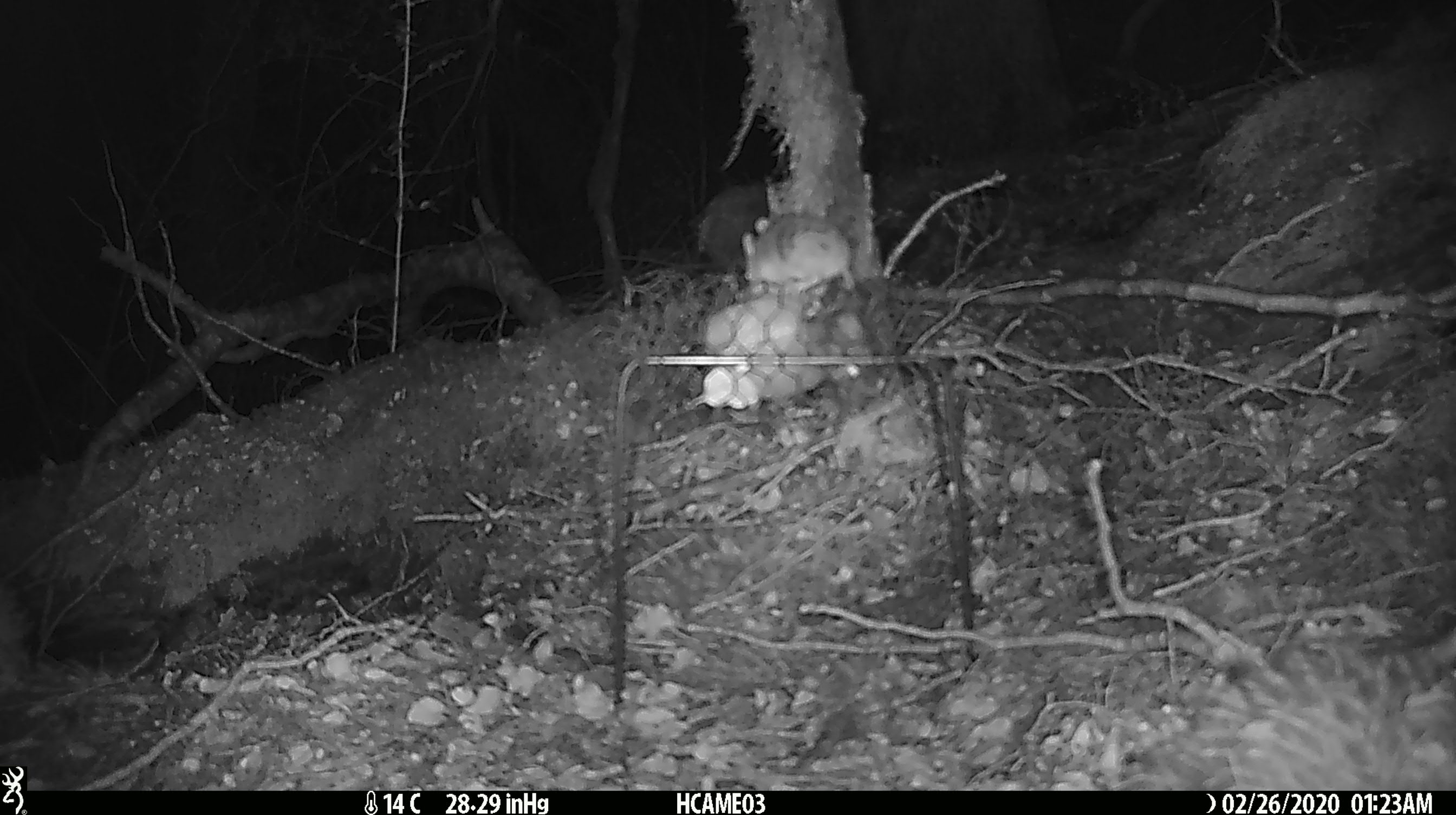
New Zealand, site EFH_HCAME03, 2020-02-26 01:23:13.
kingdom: Animalia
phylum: Chordata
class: Mammalia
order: Rodentia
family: Muridae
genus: Mus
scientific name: Mus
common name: mouse